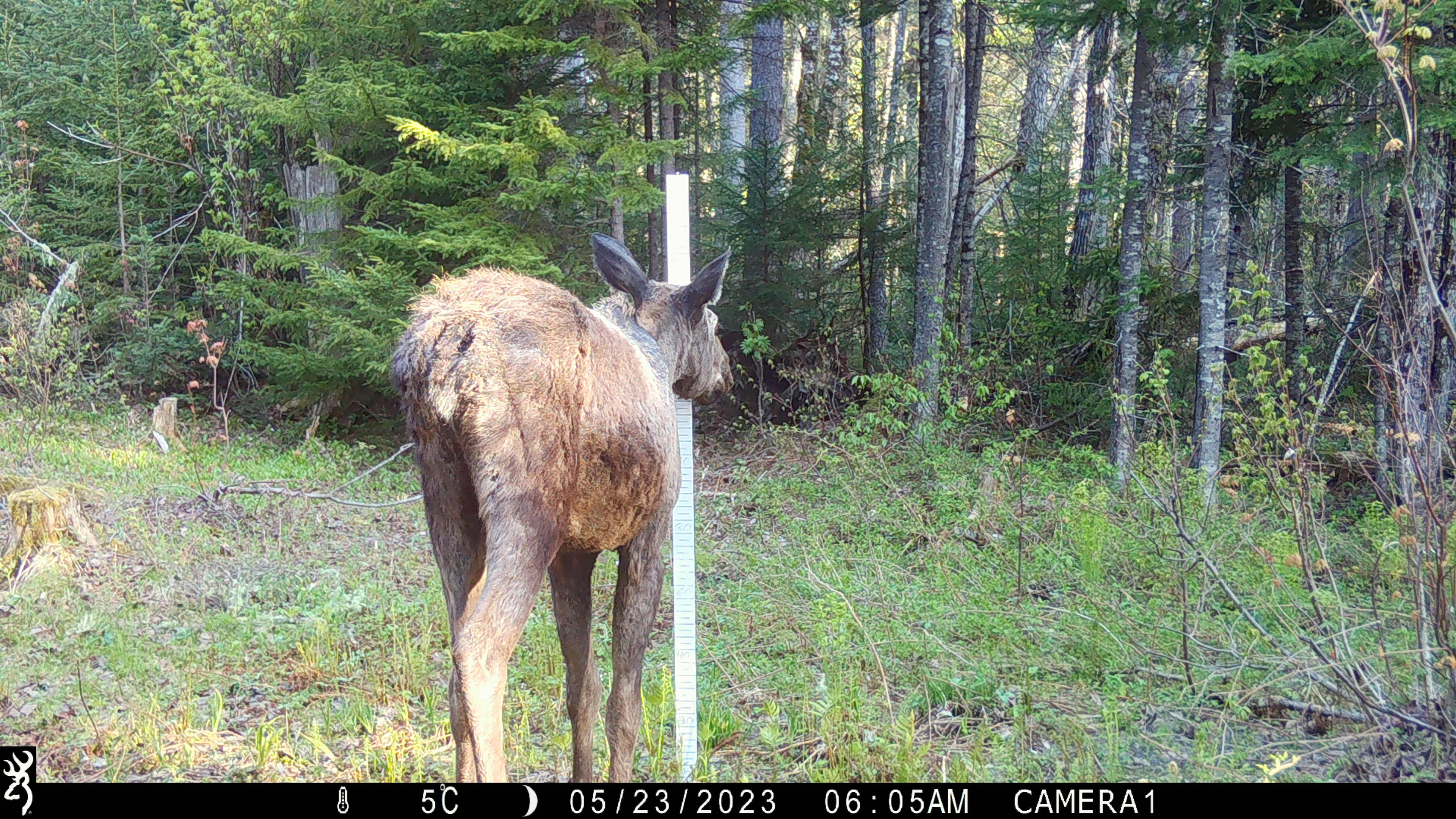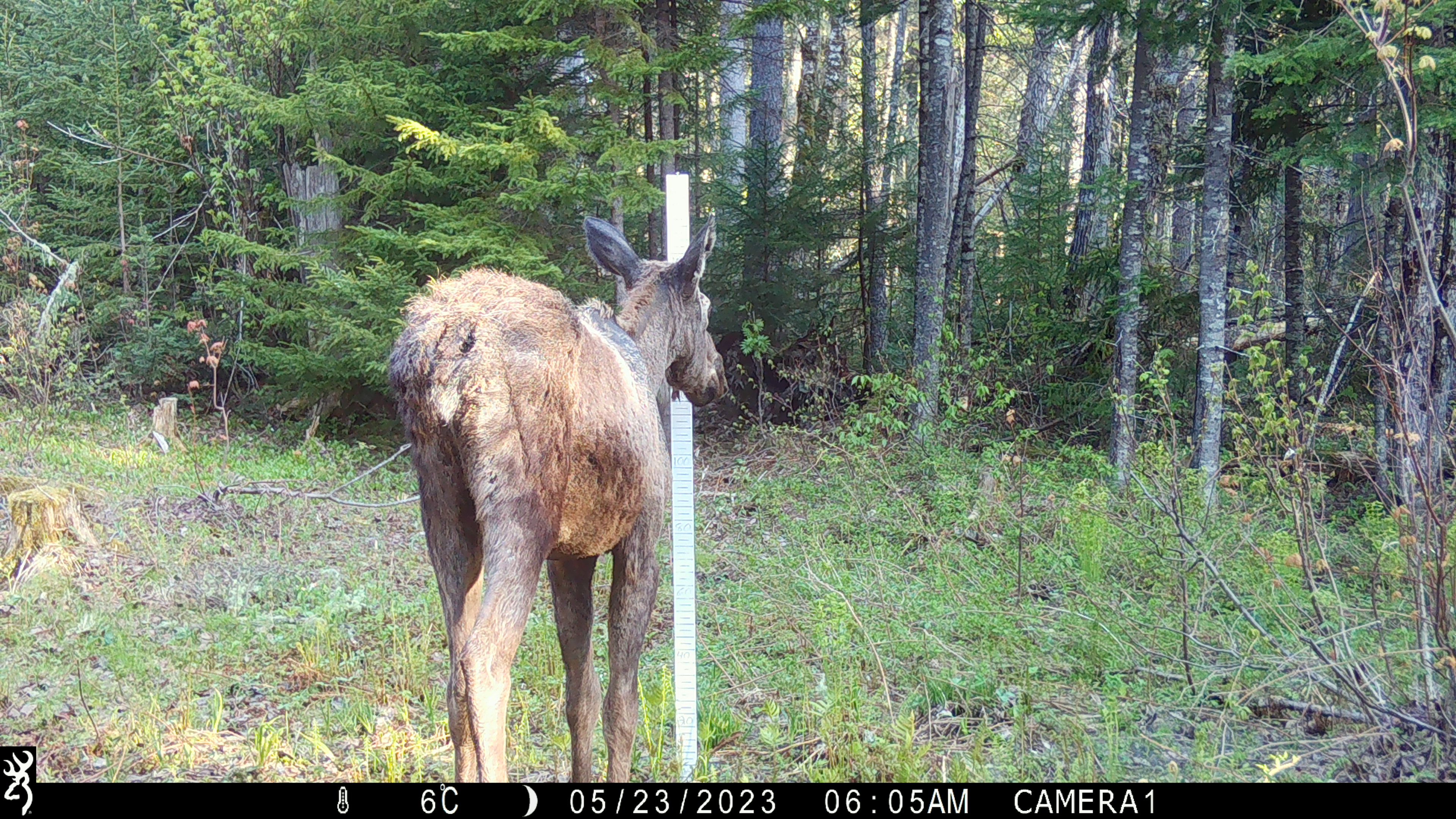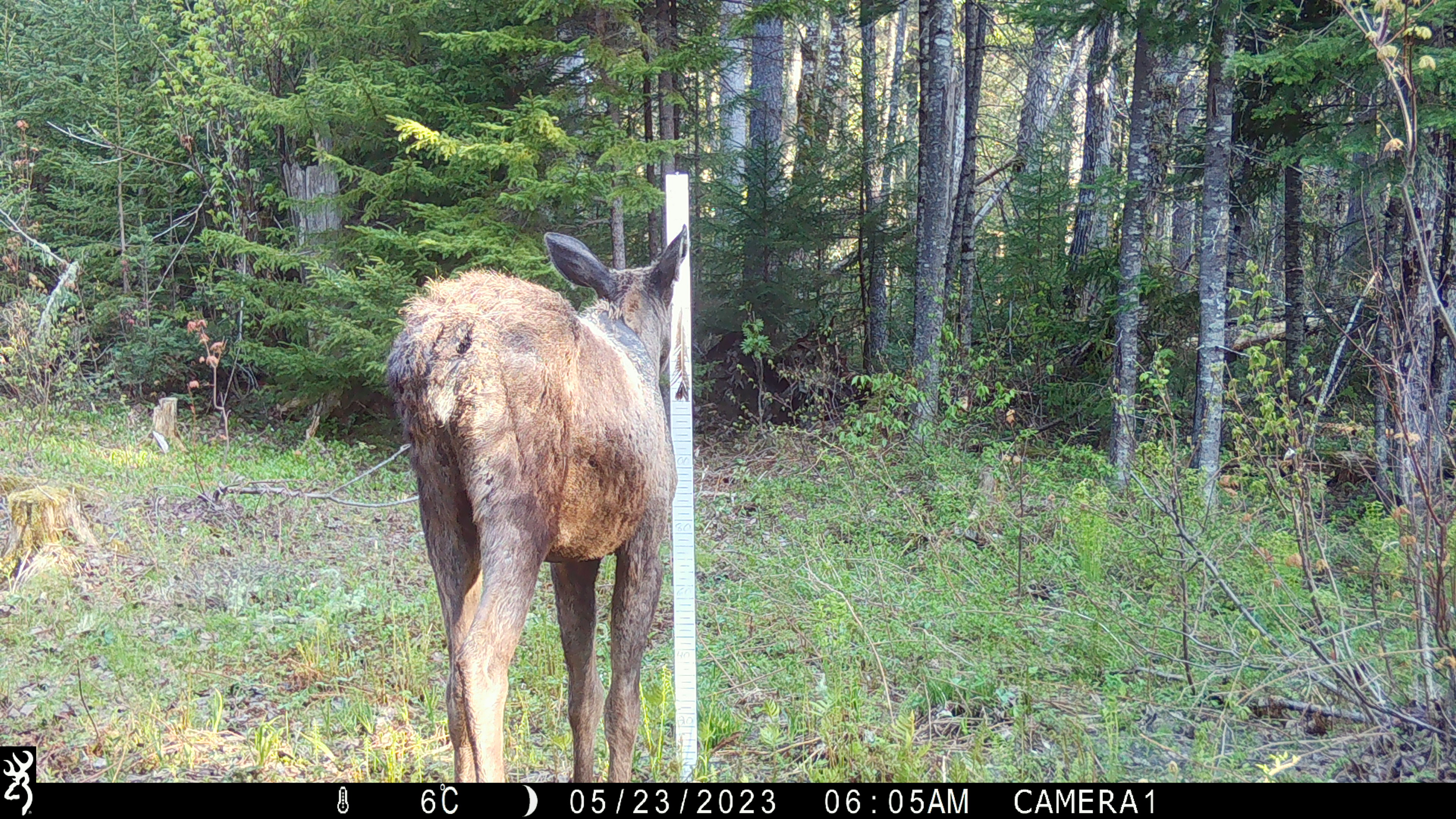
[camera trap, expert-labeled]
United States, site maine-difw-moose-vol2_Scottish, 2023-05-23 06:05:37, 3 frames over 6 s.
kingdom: Animalia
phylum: Chordata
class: Mammalia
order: Artiodactyla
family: Cervidae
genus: Alces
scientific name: Alces alces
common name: moose